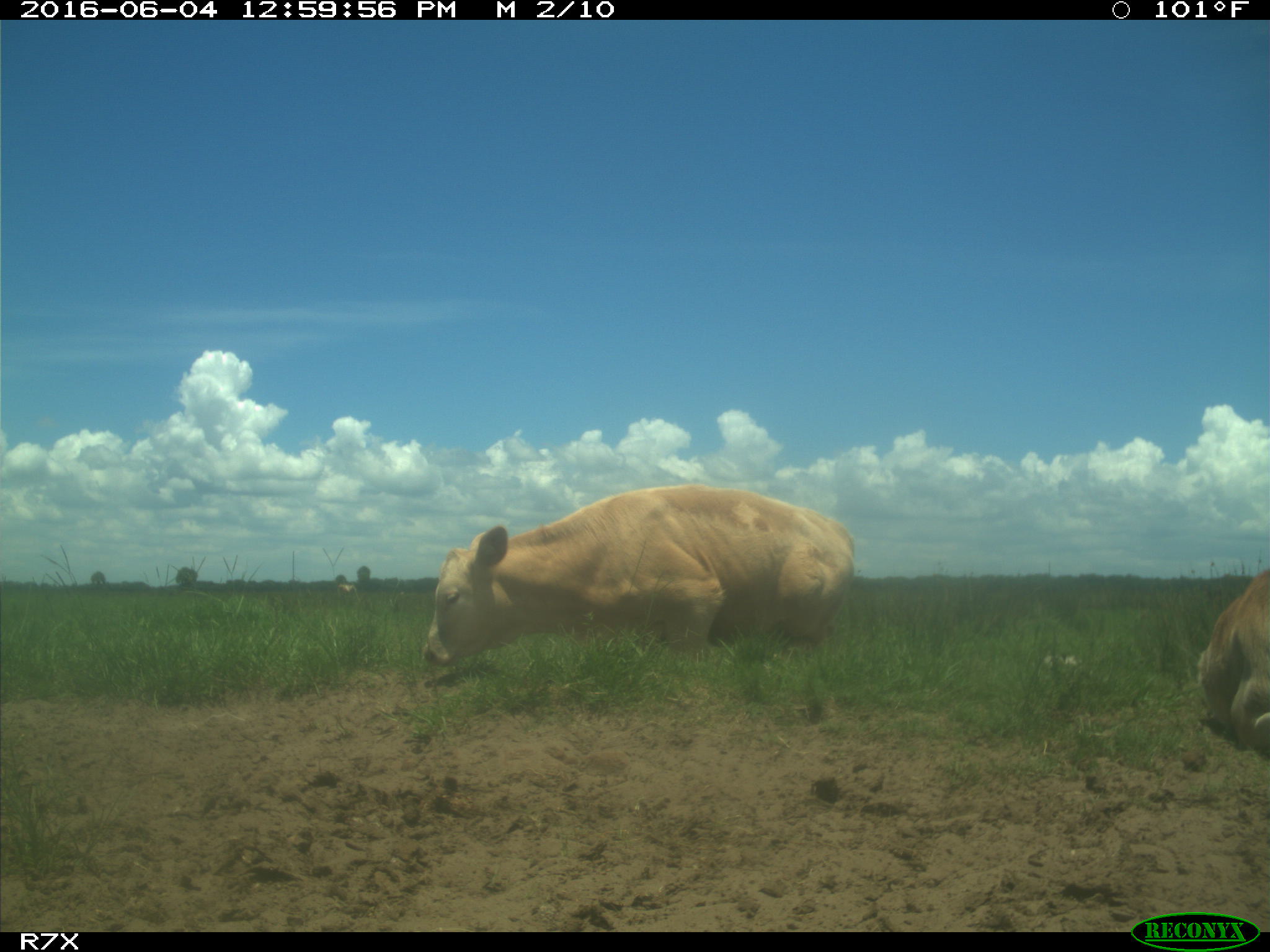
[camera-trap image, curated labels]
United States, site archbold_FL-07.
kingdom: Animalia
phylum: Chordata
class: Mammalia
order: Artiodactyla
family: Bovidae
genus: Bos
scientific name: Bos taurus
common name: domestic cow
Bos taurus (domestic cow).